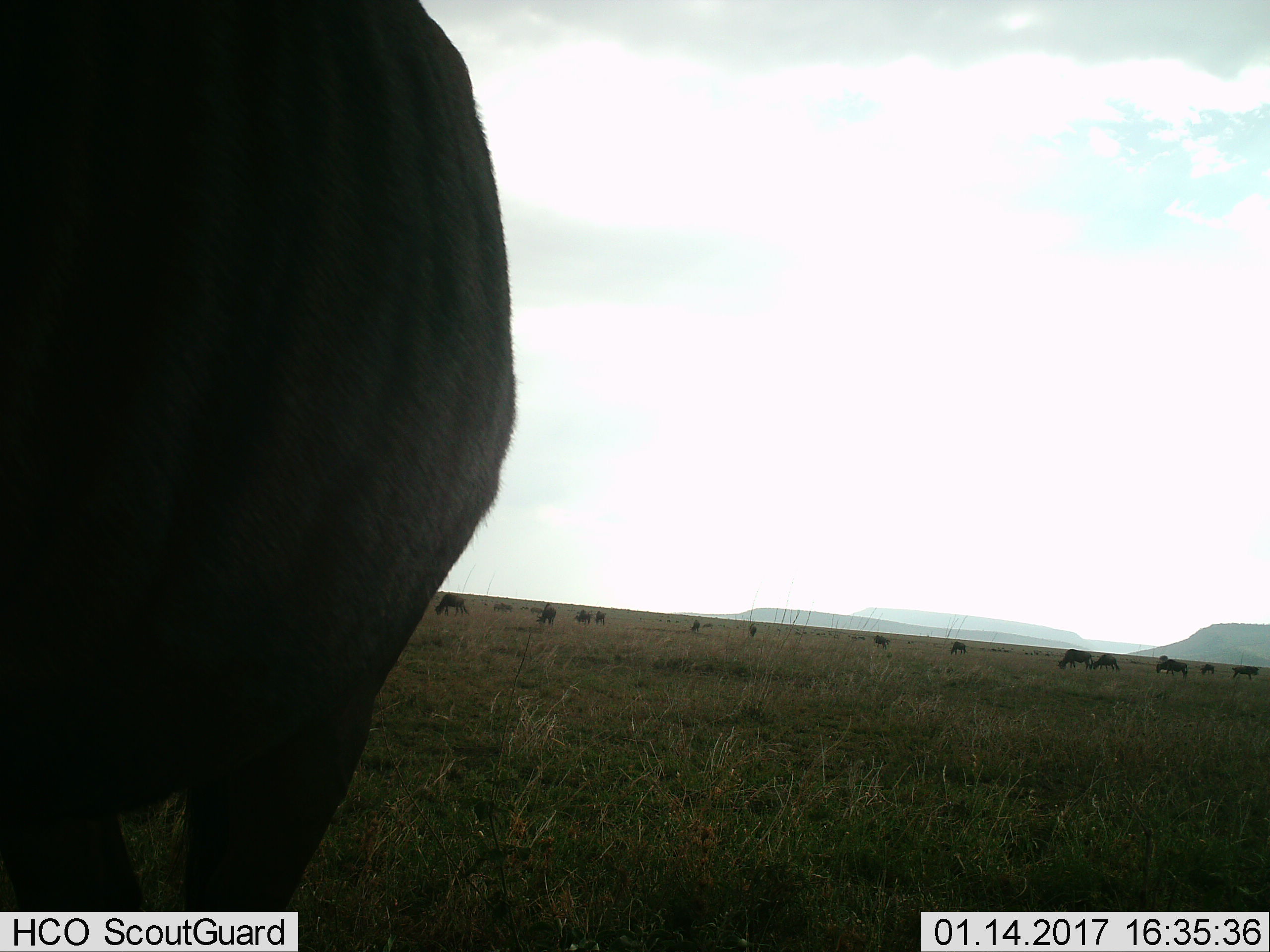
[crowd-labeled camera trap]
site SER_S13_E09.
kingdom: Animalia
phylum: Chordata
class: Mammalia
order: Artiodactyla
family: Bovidae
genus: Connochaetes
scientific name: Connochaetes taurinus taurinus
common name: blue wildebeest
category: wildebeestblue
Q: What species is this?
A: Wildebeestblue (blue wildebeest) (Connochaetes taurinus taurinus).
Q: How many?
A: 11-50.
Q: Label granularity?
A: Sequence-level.